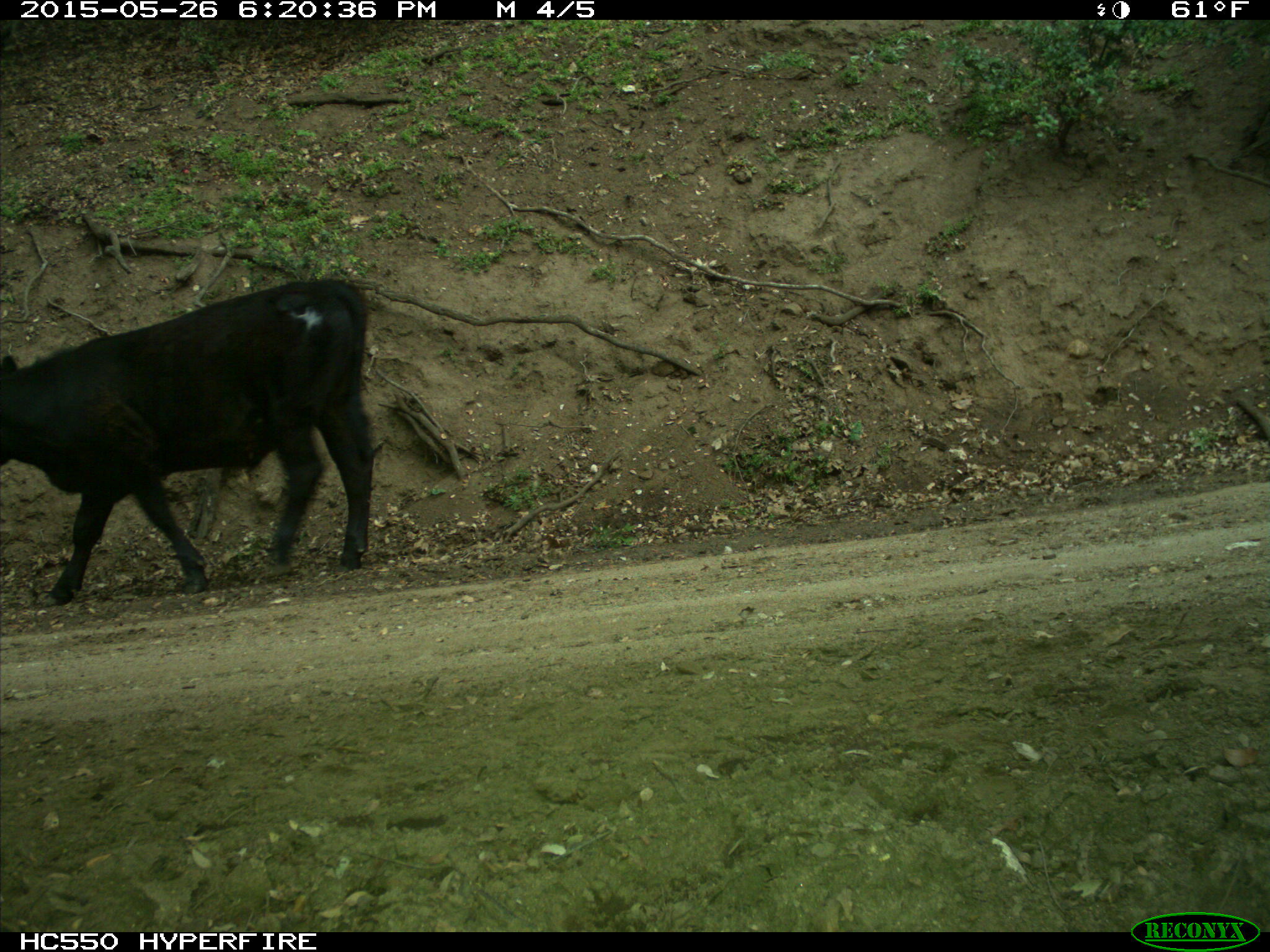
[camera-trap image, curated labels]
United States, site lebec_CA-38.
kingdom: Animalia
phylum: Chordata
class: Mammalia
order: Artiodactyla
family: Bovidae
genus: Bos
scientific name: Bos taurus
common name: domestic cow